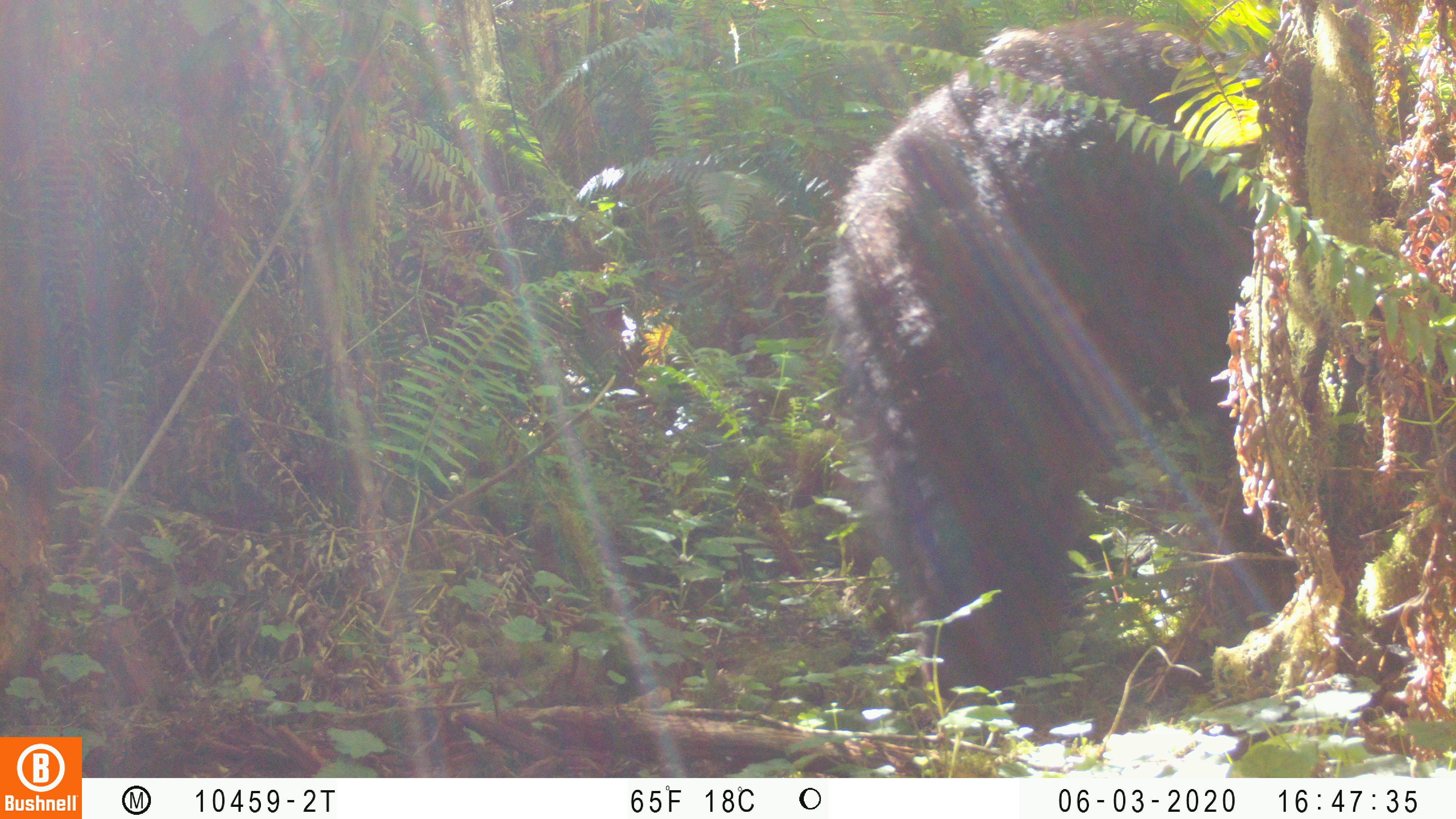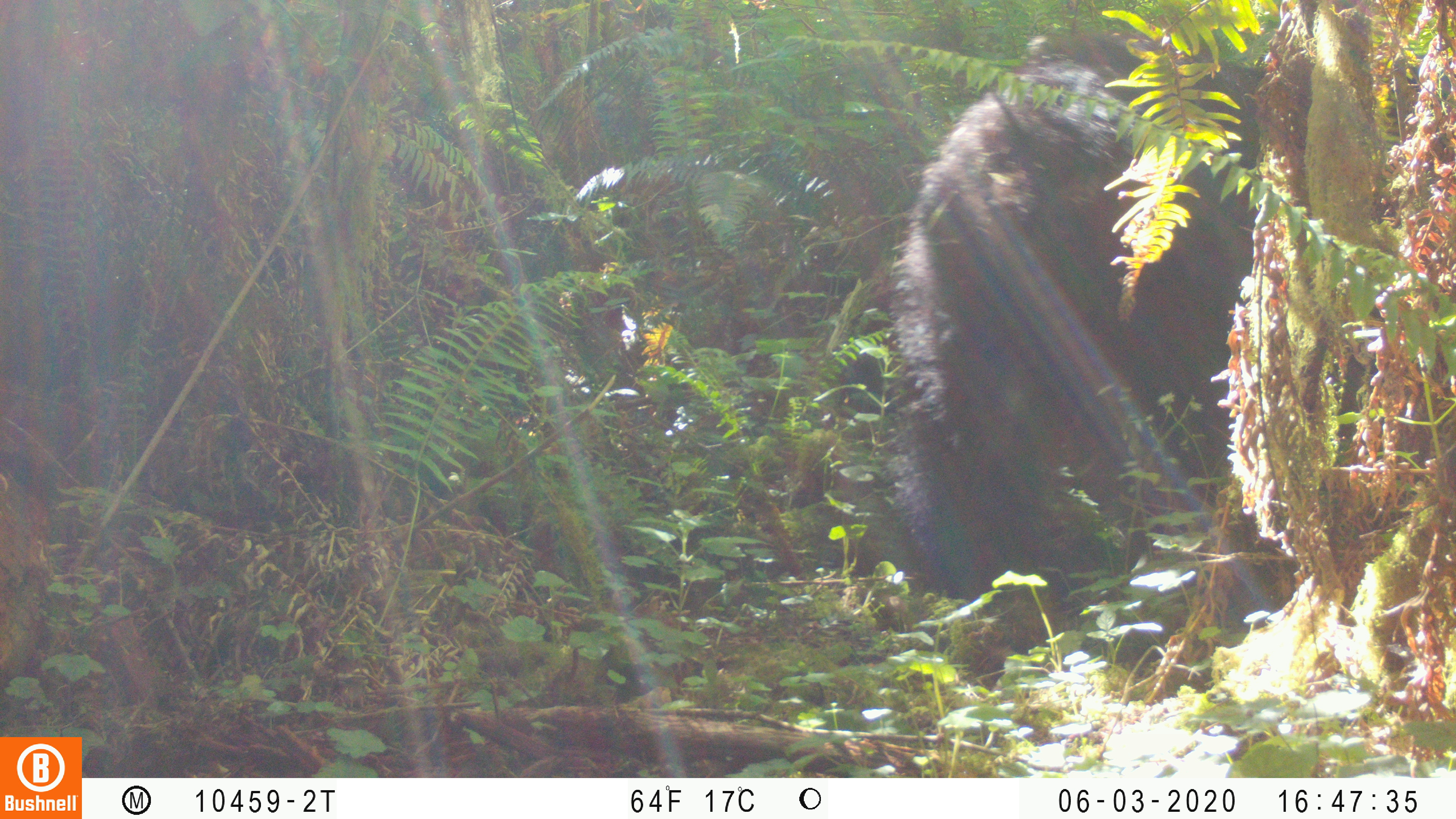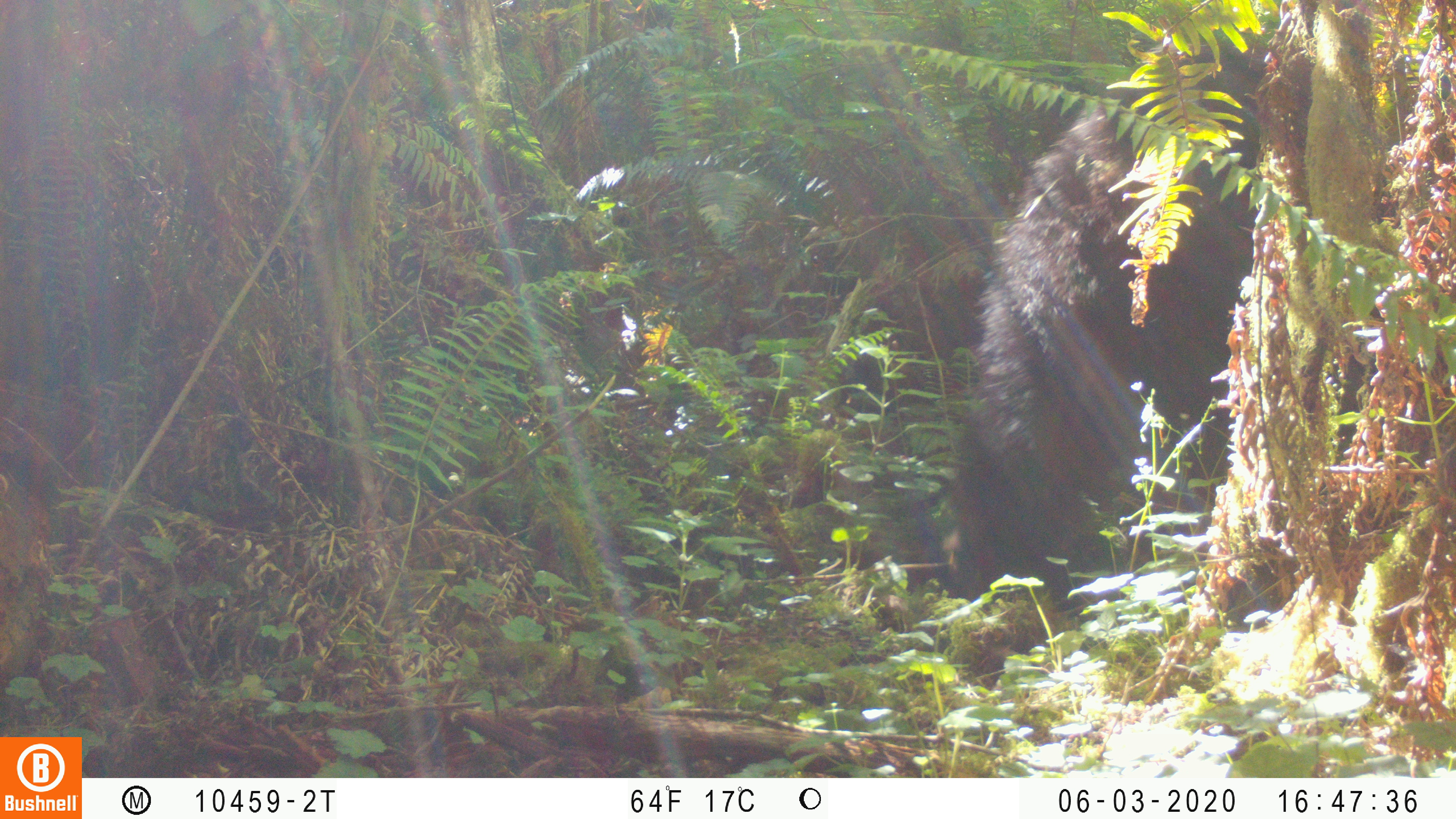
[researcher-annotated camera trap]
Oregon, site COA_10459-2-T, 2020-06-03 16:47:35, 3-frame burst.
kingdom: Animalia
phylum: Chordata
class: Mammalia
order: Carnivora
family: Ursidae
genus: Ursus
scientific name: Ursus americanus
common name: american black bear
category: black bear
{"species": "black bear (american black bear) (Ursus americanus)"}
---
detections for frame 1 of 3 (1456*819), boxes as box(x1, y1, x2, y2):
black bear: box(828, 6, 1272, 723)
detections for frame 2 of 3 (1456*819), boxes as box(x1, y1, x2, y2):
black bear: box(885, 24, 1265, 640)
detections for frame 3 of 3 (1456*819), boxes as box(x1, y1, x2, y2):
black bear: box(947, 35, 1270, 624)